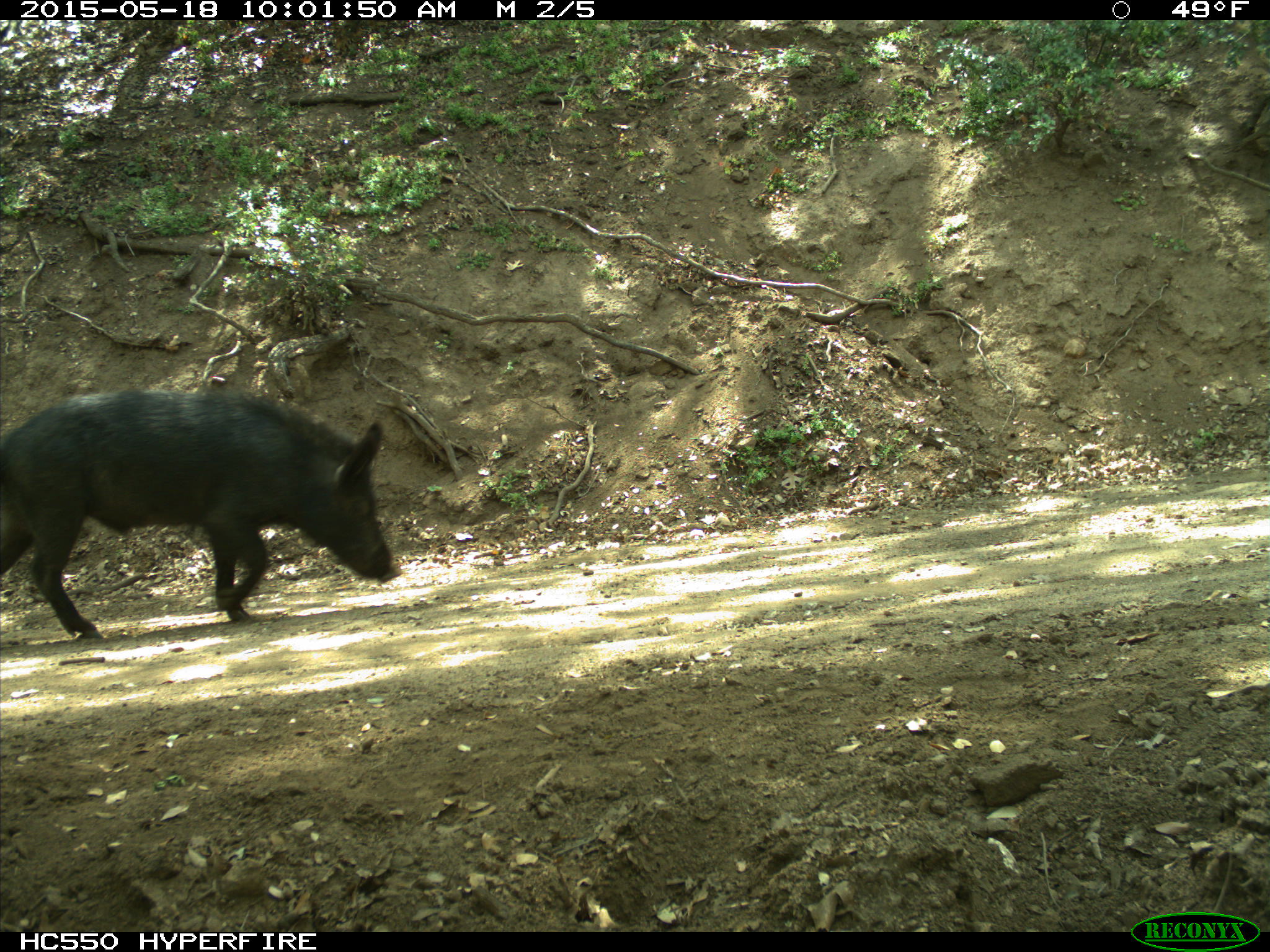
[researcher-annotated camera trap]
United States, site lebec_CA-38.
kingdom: Animalia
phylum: Chordata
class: Mammalia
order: Artiodactyla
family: Suidae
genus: Sus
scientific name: Sus scrofa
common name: wild boar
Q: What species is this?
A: Sus scrofa (wild boar).